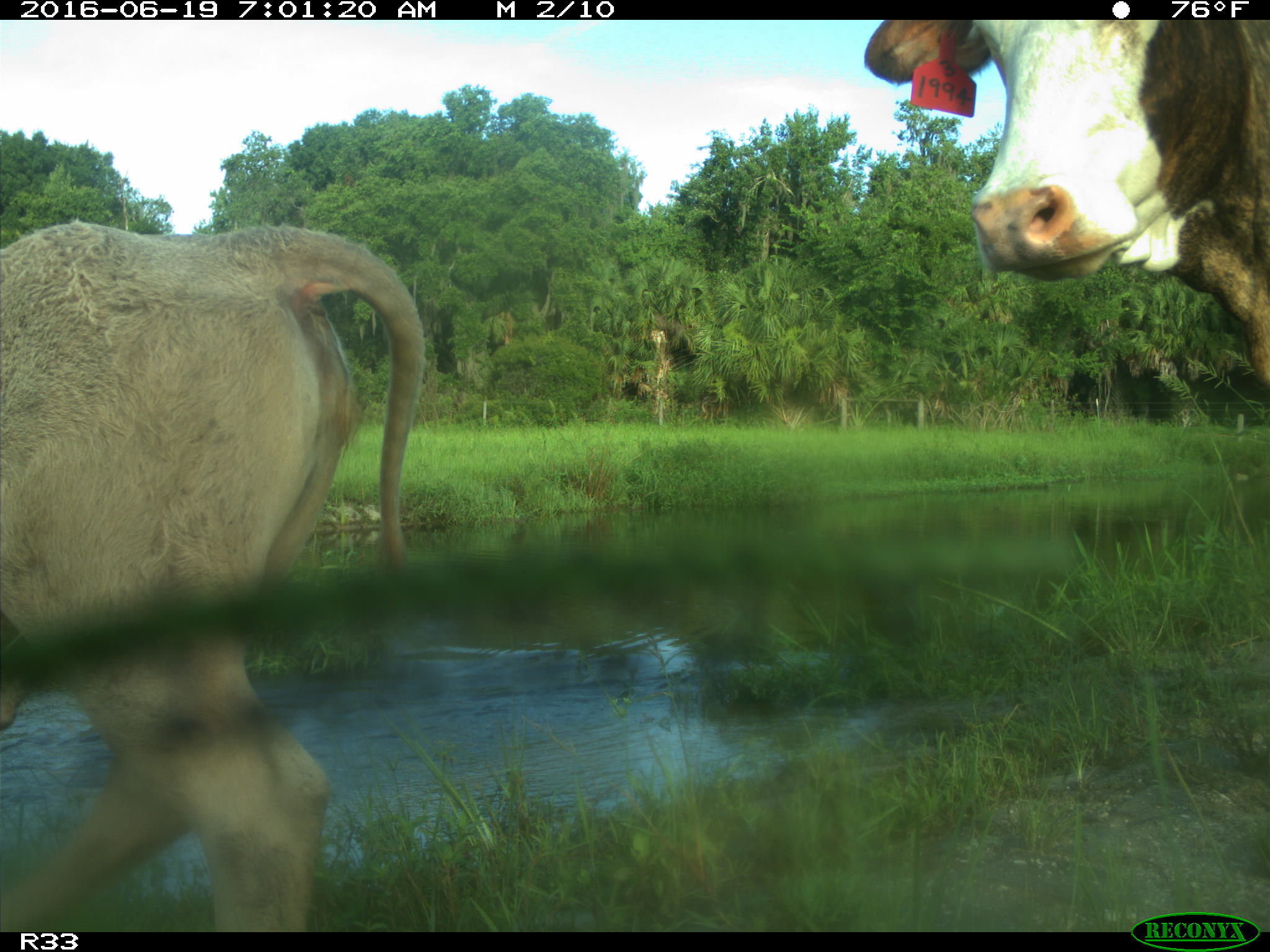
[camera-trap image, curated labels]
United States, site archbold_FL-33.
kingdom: Animalia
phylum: Chordata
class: Mammalia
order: Artiodactyla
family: Bovidae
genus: Bos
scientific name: Bos taurus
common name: domestic cow